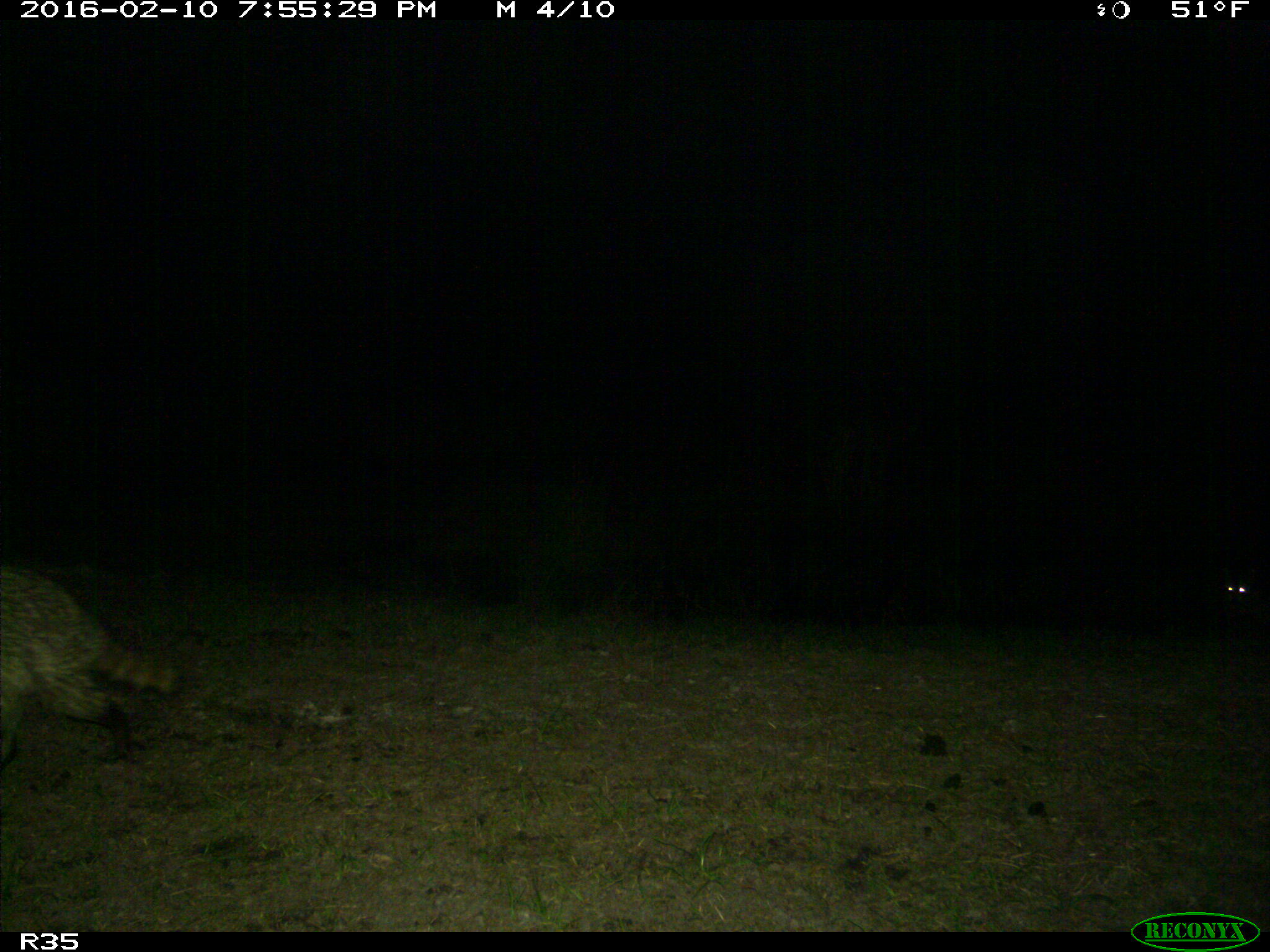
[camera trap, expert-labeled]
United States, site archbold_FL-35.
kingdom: Animalia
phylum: Chordata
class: Mammalia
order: Carnivora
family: Procyonidae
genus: Procyon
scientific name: Procyon lotor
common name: common raccoon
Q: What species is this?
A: Procyon lotor (common raccoon).